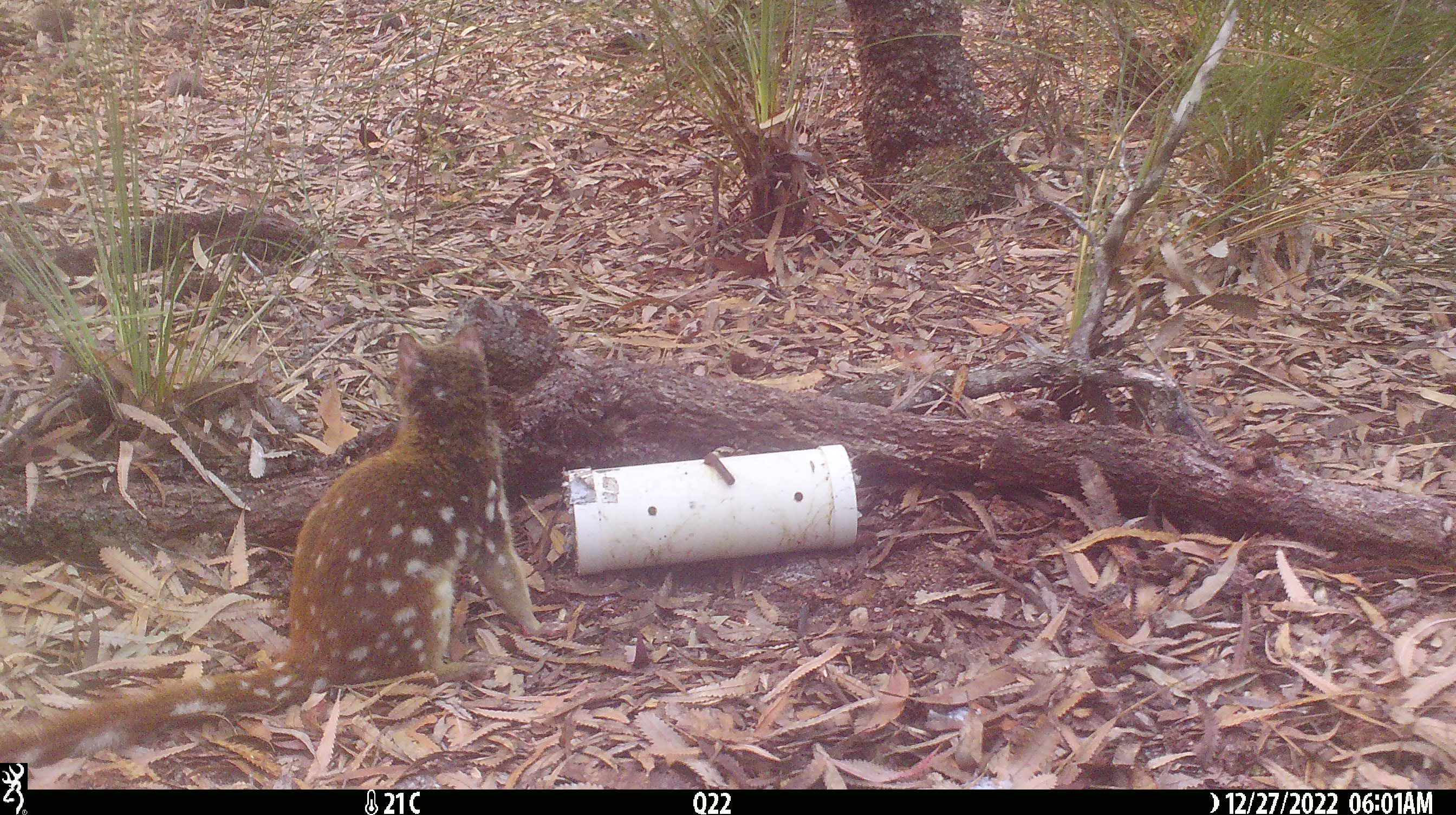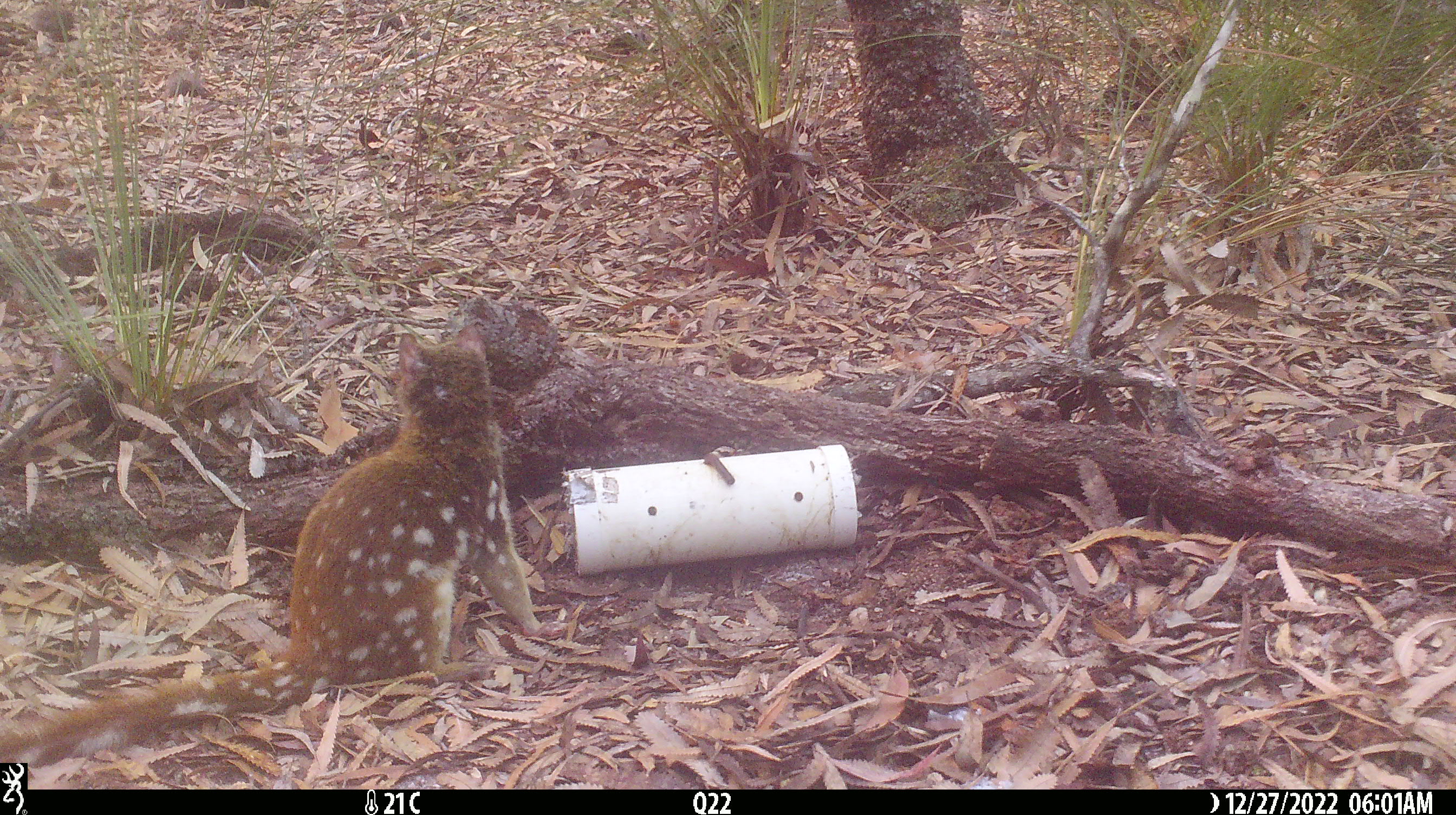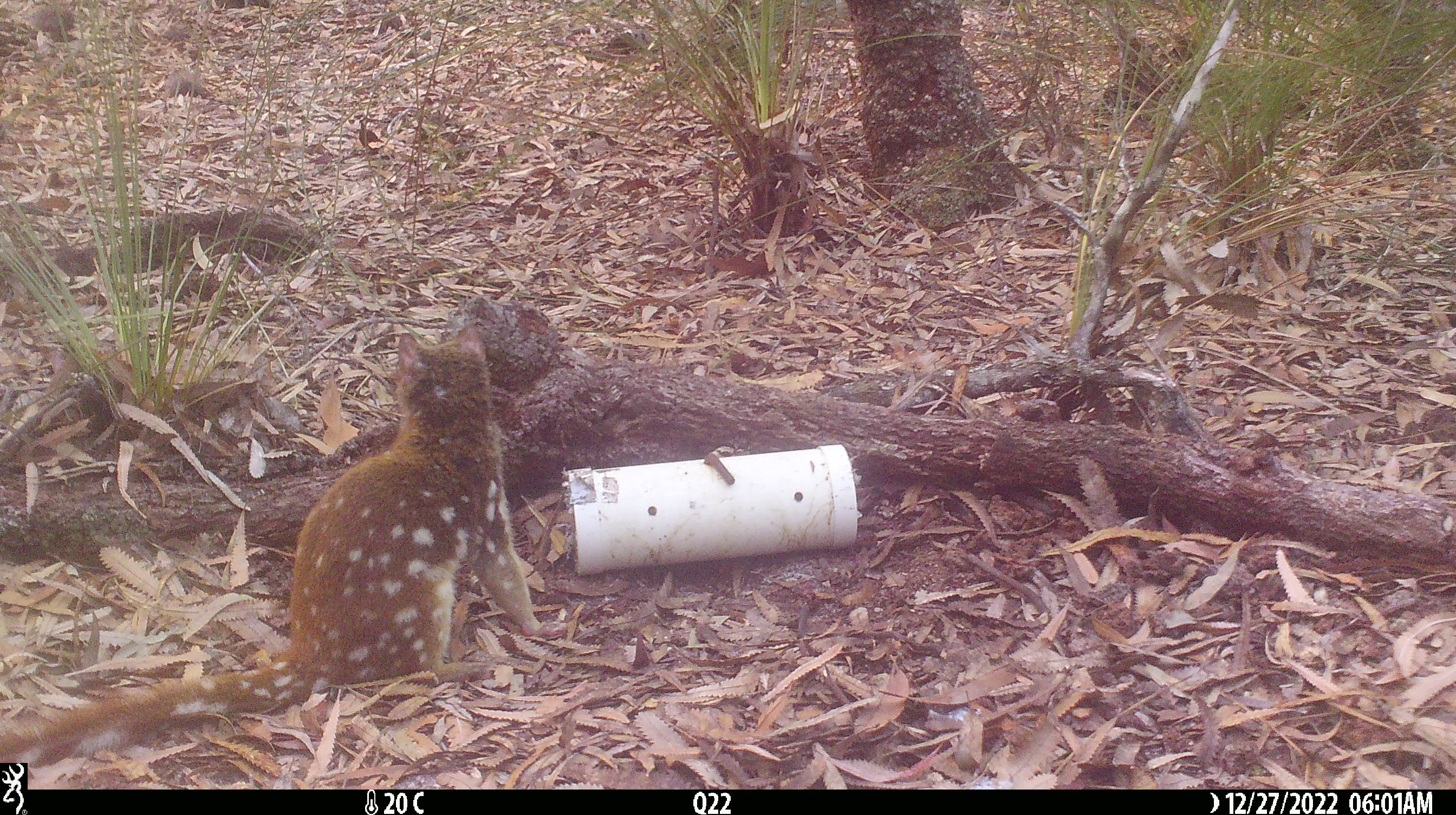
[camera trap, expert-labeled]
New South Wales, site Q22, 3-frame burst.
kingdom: Animalia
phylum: Chordata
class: Mammalia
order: Dasyuromorphia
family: Dasyuridae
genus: Dasyurus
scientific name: Dasyurus maculatus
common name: spotted-tailed quoll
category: quoll